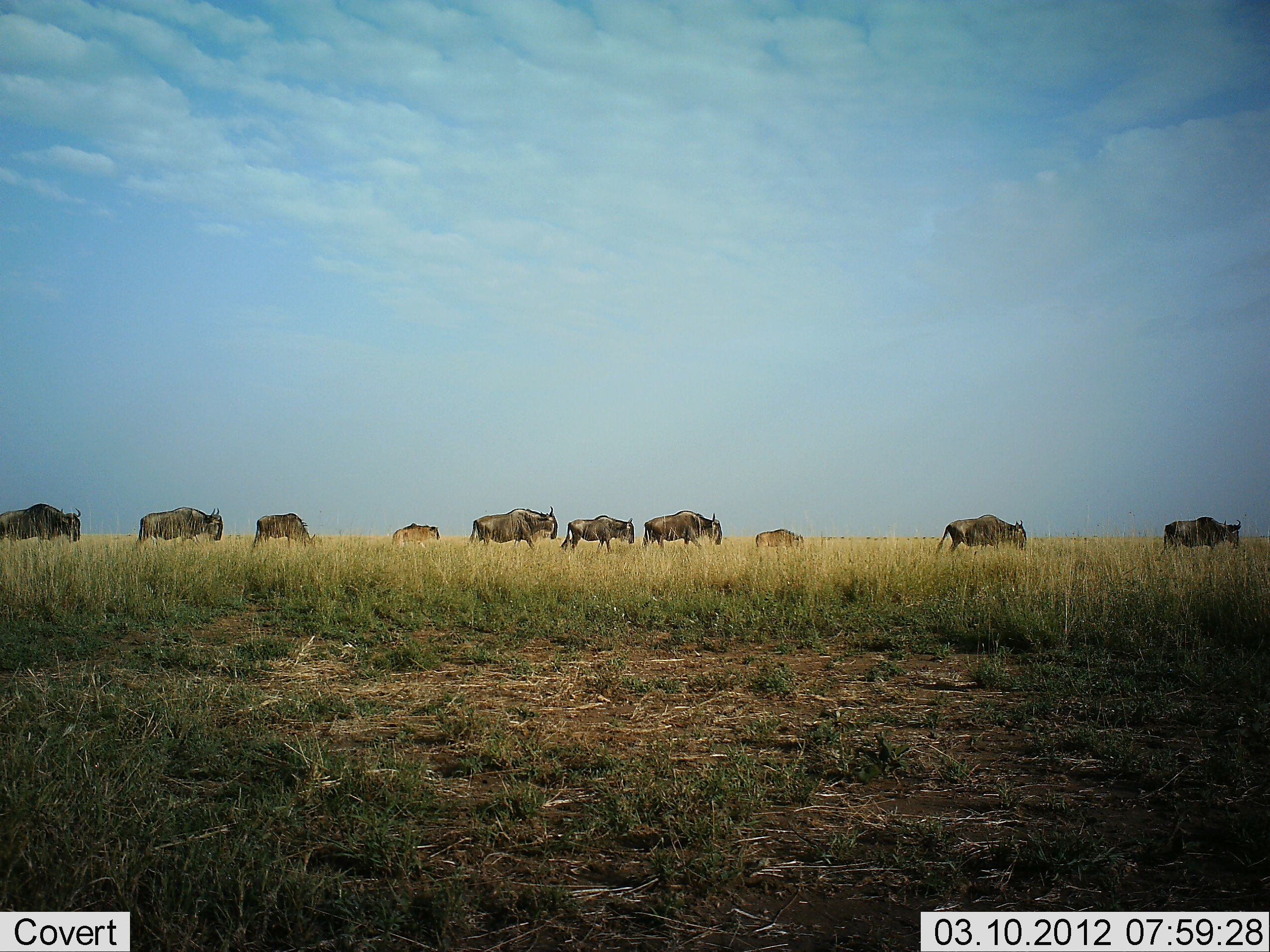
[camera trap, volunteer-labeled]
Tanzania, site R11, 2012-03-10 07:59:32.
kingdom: Animalia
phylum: Chordata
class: Mammalia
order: Artiodactyla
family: Bovidae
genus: Connochaetes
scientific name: Connochaetes taurinus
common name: blue wildebeest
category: wildebeest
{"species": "wildebeest (blue wildebeest) (Connochaetes taurinus)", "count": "10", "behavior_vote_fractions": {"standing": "6%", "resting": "0%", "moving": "94%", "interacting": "0%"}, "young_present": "31%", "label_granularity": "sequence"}